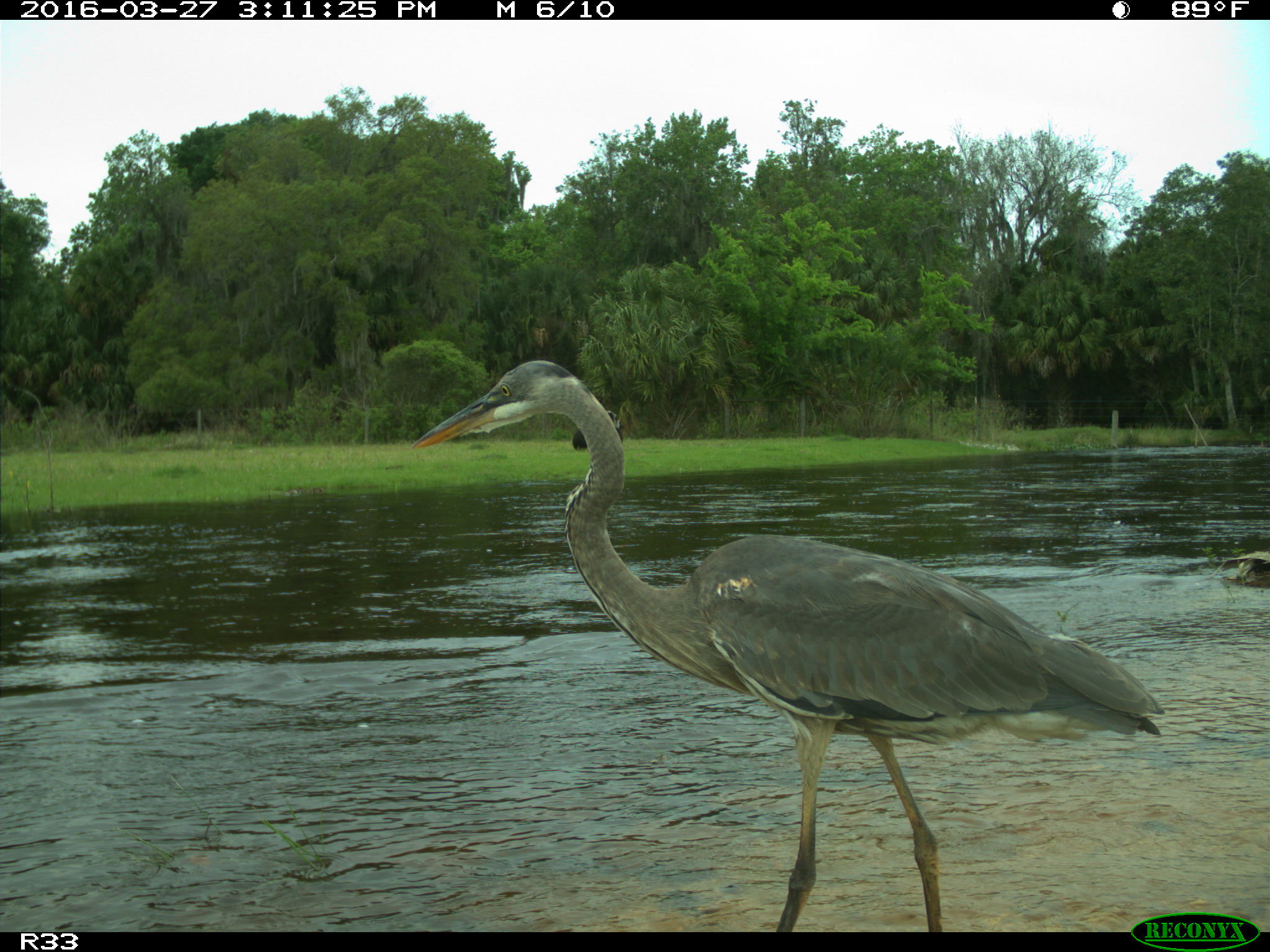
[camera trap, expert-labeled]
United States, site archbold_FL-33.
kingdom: Animalia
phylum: Chordata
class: Mammalia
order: Artiodactyla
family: Bovidae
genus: Bos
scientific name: Bos taurus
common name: domestic cow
Bos taurus (domestic cow).